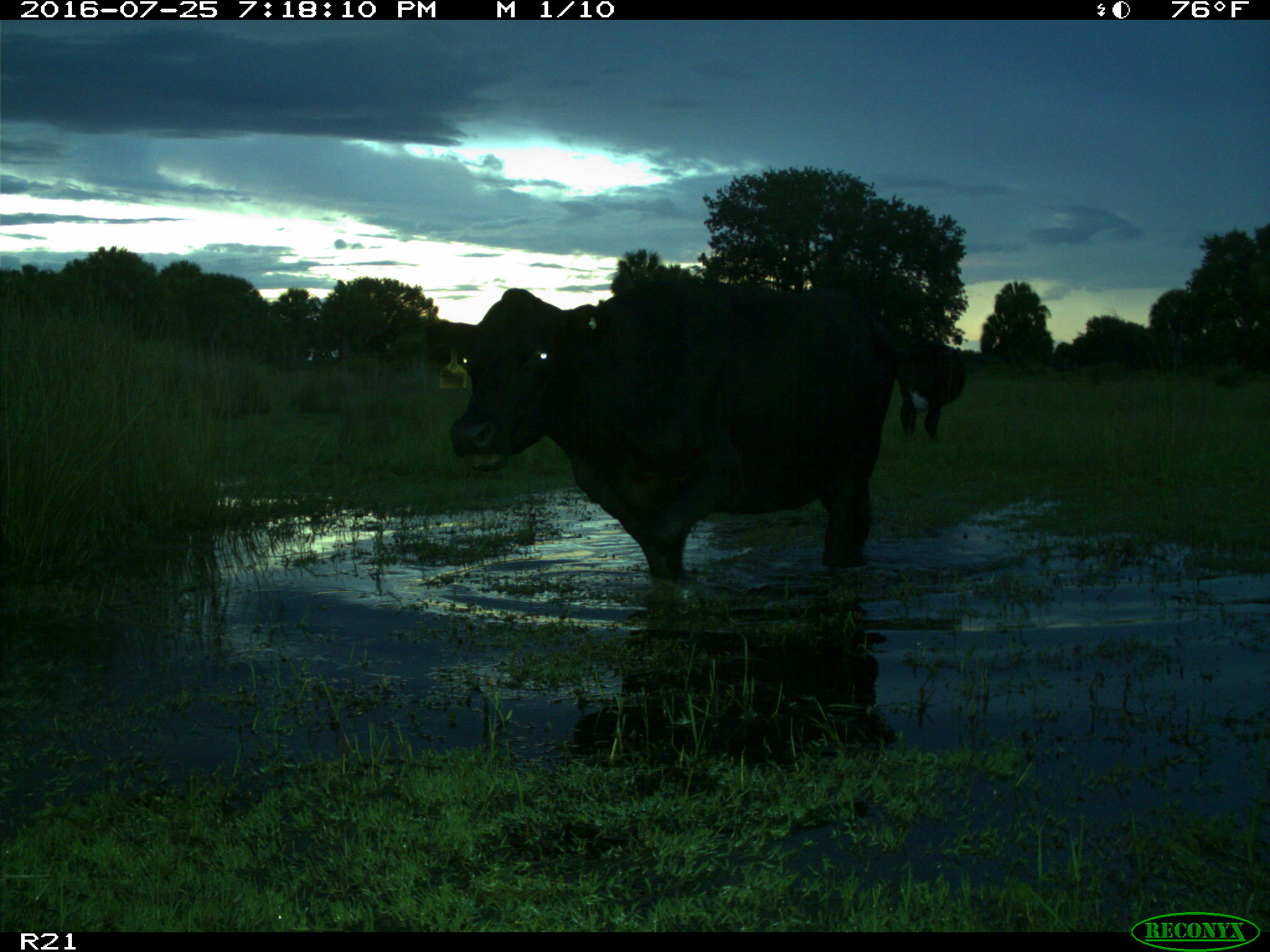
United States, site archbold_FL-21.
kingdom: Animalia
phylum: Chordata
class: Mammalia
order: Artiodactyla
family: Bovidae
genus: Bos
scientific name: Bos taurus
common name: domestic cow